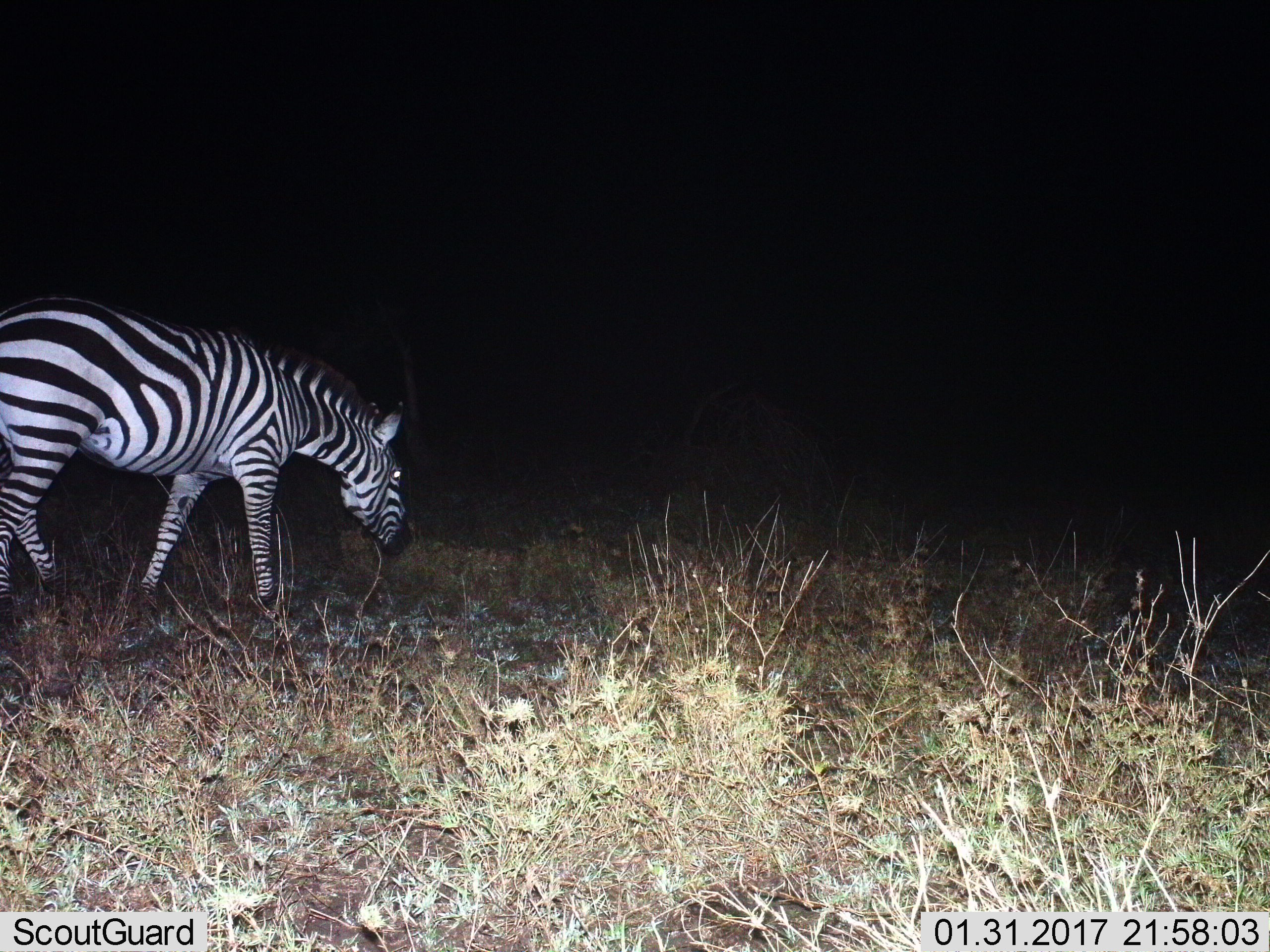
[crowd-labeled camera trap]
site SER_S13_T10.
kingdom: Animalia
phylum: Chordata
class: Mammalia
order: Perissodactyla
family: Equidae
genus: Equus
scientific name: Equus quagga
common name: plains zebra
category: zebraplains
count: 1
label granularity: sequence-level